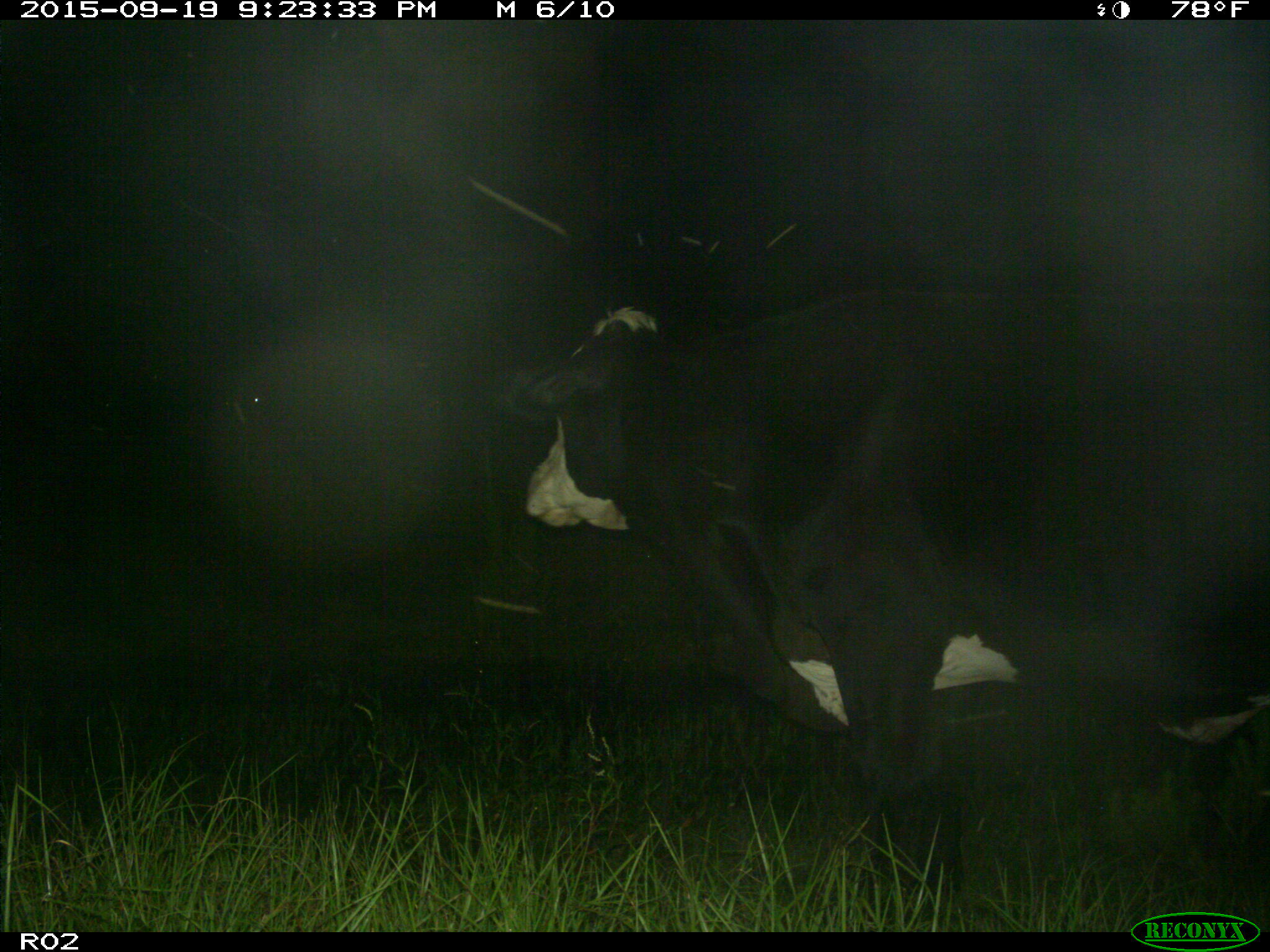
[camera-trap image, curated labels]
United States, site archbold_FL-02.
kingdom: Animalia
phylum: Chordata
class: Mammalia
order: Artiodactyla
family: Bovidae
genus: Bos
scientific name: Bos taurus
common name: domestic cow